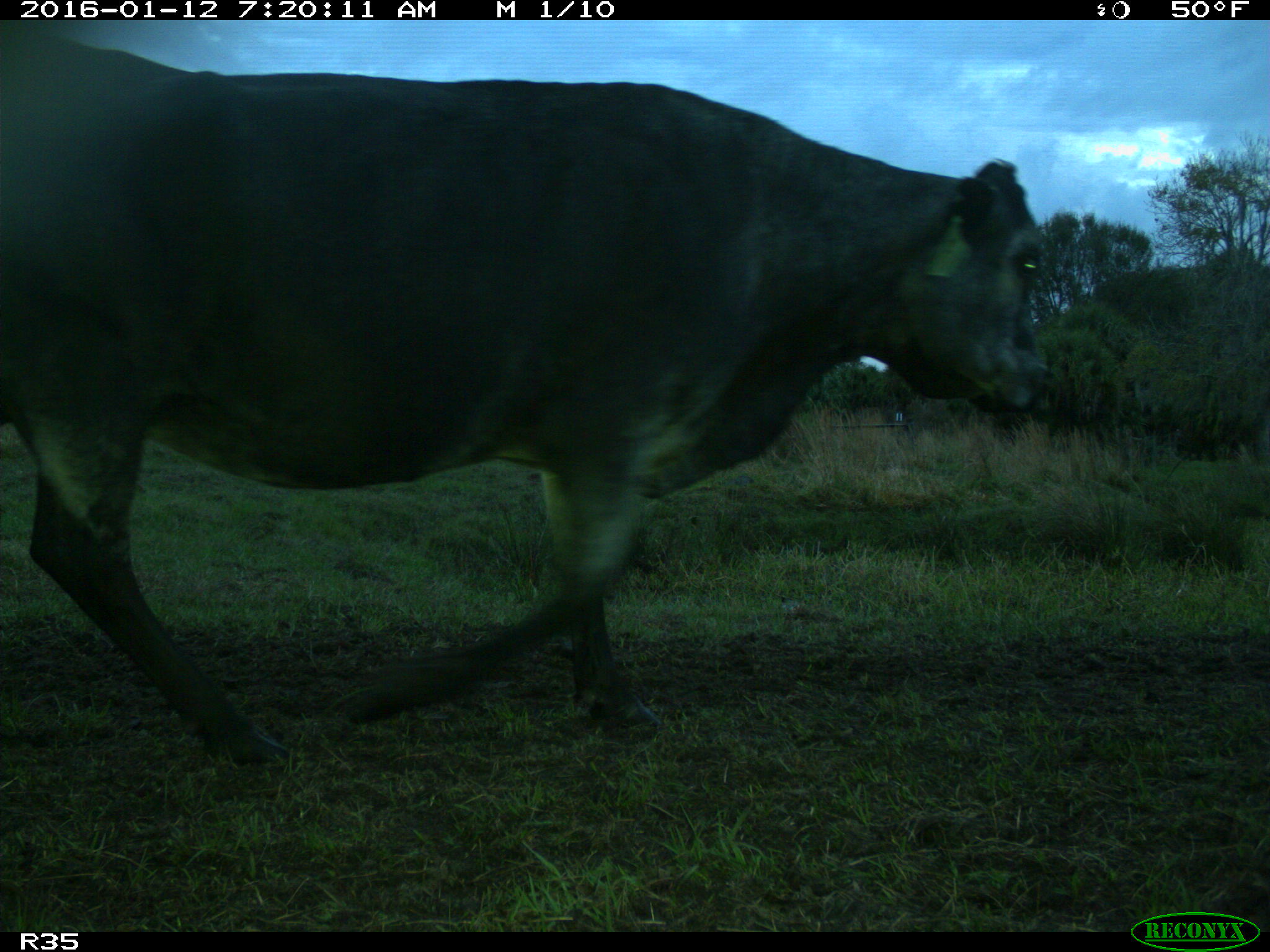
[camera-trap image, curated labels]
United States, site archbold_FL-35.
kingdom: Animalia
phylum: Chordata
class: Mammalia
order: Artiodactyla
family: Bovidae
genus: Bos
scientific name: Bos taurus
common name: domestic cow